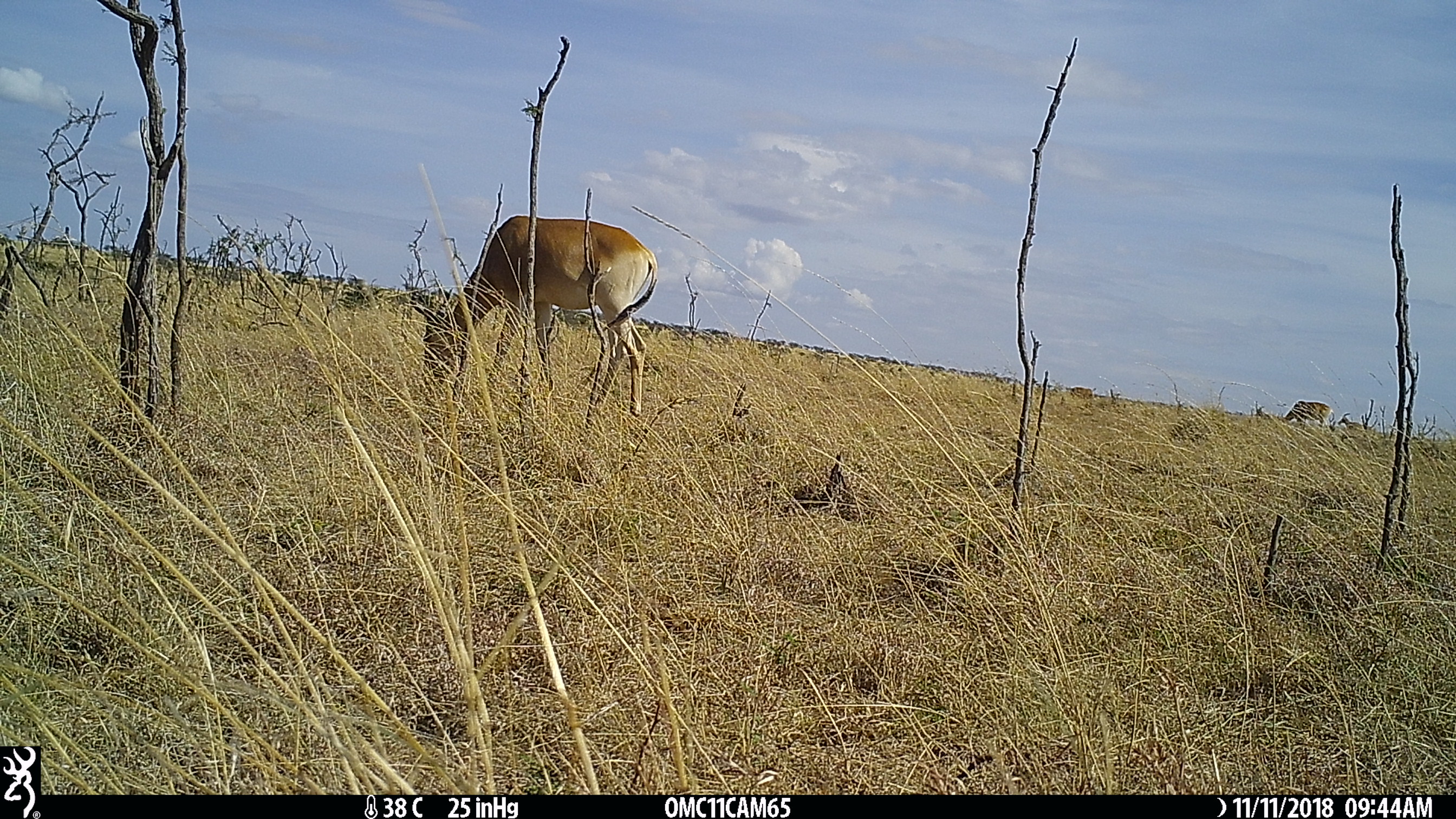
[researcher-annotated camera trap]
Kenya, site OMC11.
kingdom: Animalia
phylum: Chordata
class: Mammalia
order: Artiodactyla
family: Bovidae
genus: Alcelaphus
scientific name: Alcelaphus buselaphus cokii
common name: coke's hartebeest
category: hartebeest cokes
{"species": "hartebeest cokes (coke's hartebeest) (Alcelaphus buselaphus cokii)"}